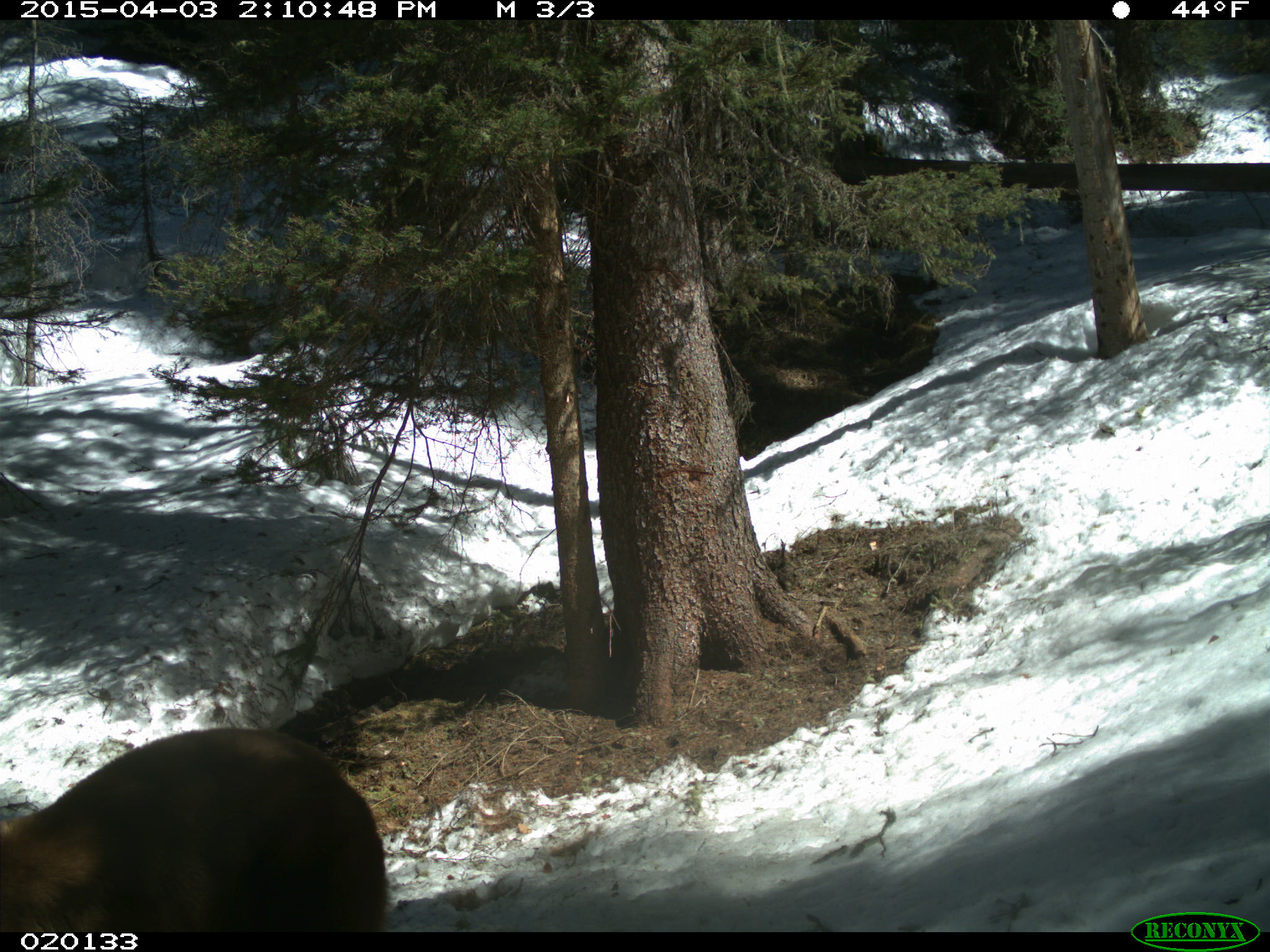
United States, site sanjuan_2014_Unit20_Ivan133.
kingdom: Animalia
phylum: Chordata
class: Mammalia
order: Carnivora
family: Ursidae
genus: Ursus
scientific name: Ursus americanus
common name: american black bear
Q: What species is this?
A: Ursus americanus (american black bear).